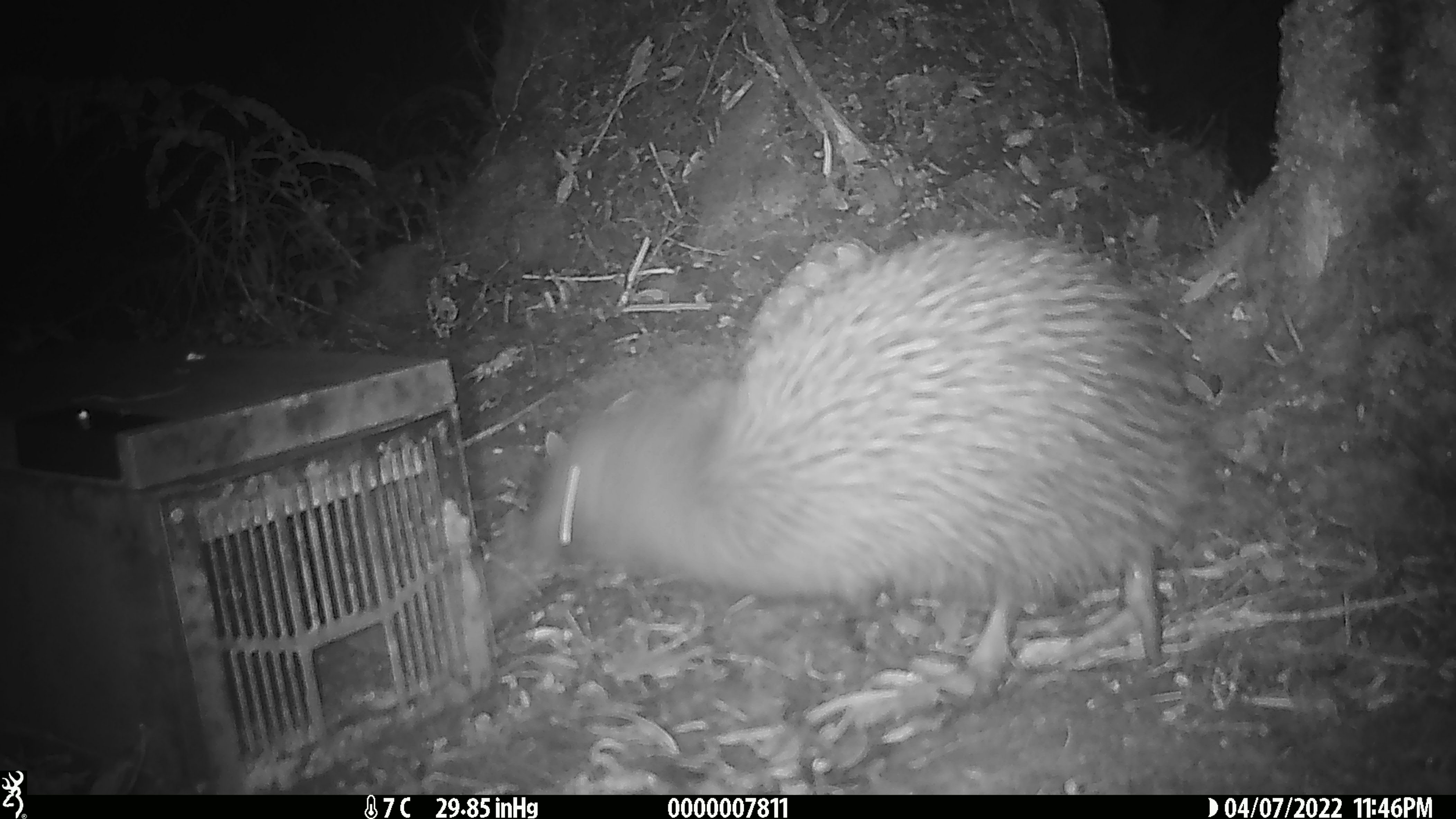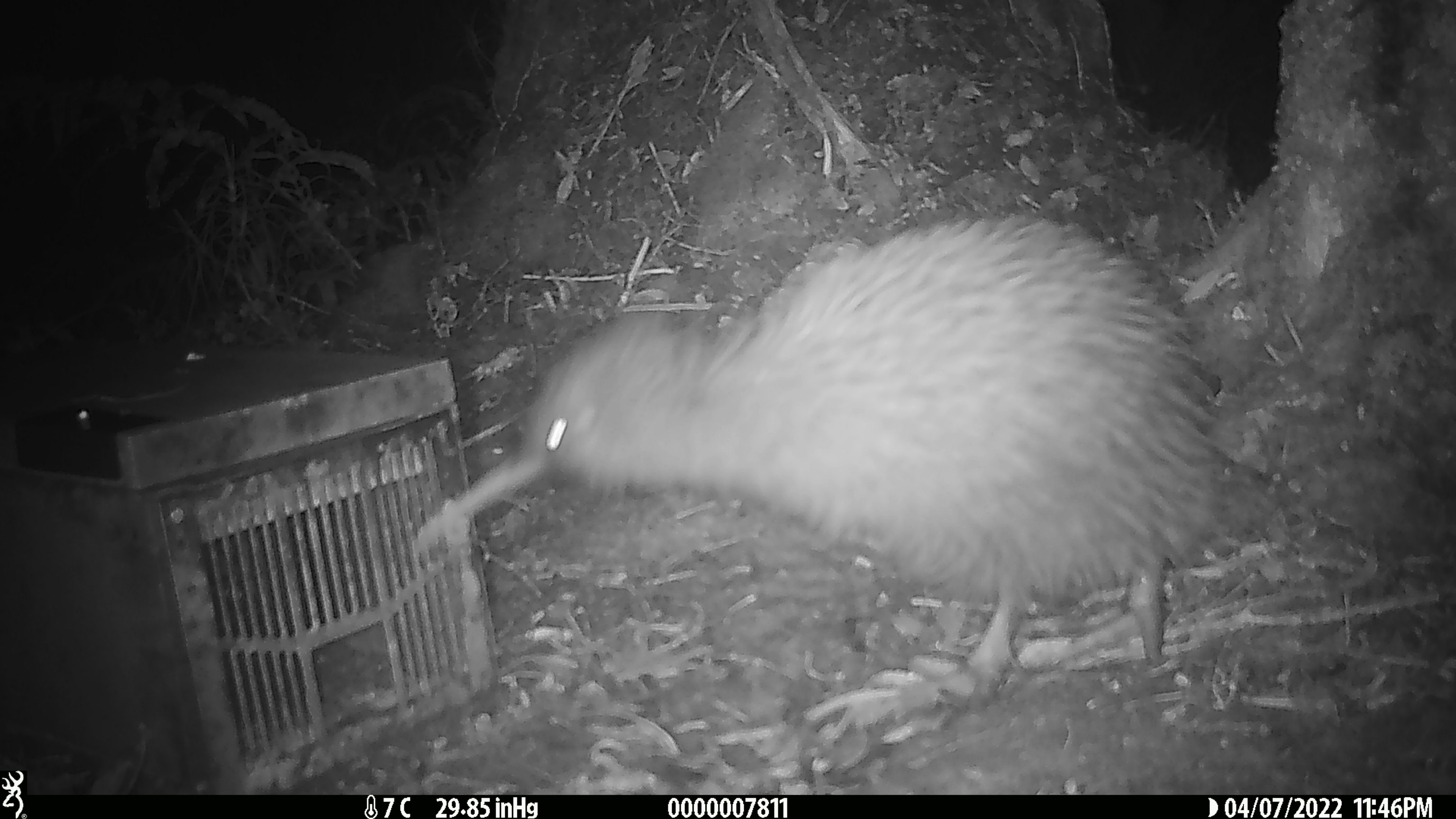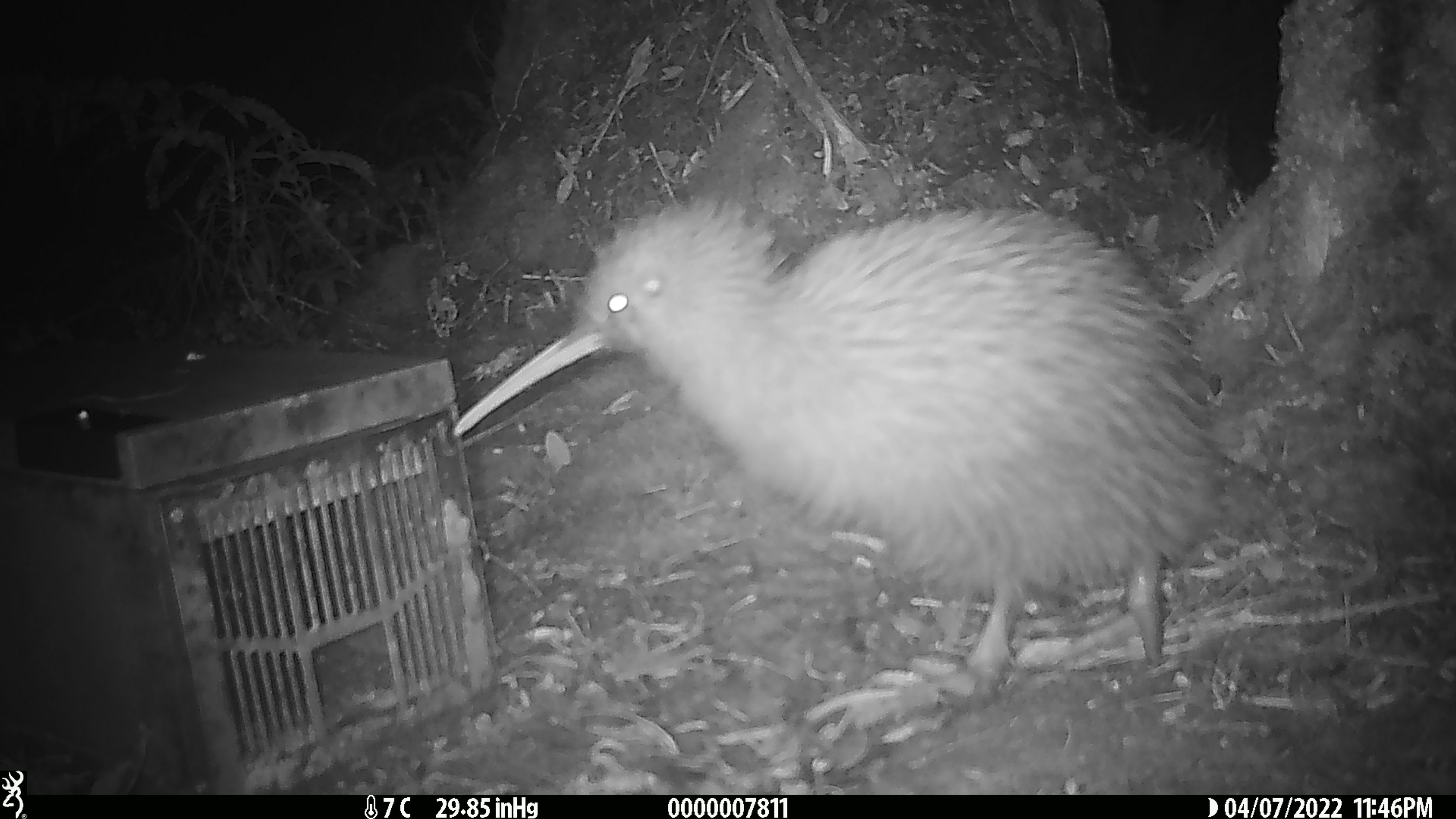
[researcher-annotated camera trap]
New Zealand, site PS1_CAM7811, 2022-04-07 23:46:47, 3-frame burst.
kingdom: Animalia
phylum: Chordata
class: Aves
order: Apterygiformes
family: Apterygidae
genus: Apteryx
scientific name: Apteryx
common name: kiwi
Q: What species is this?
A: Kiwi (Apteryx).